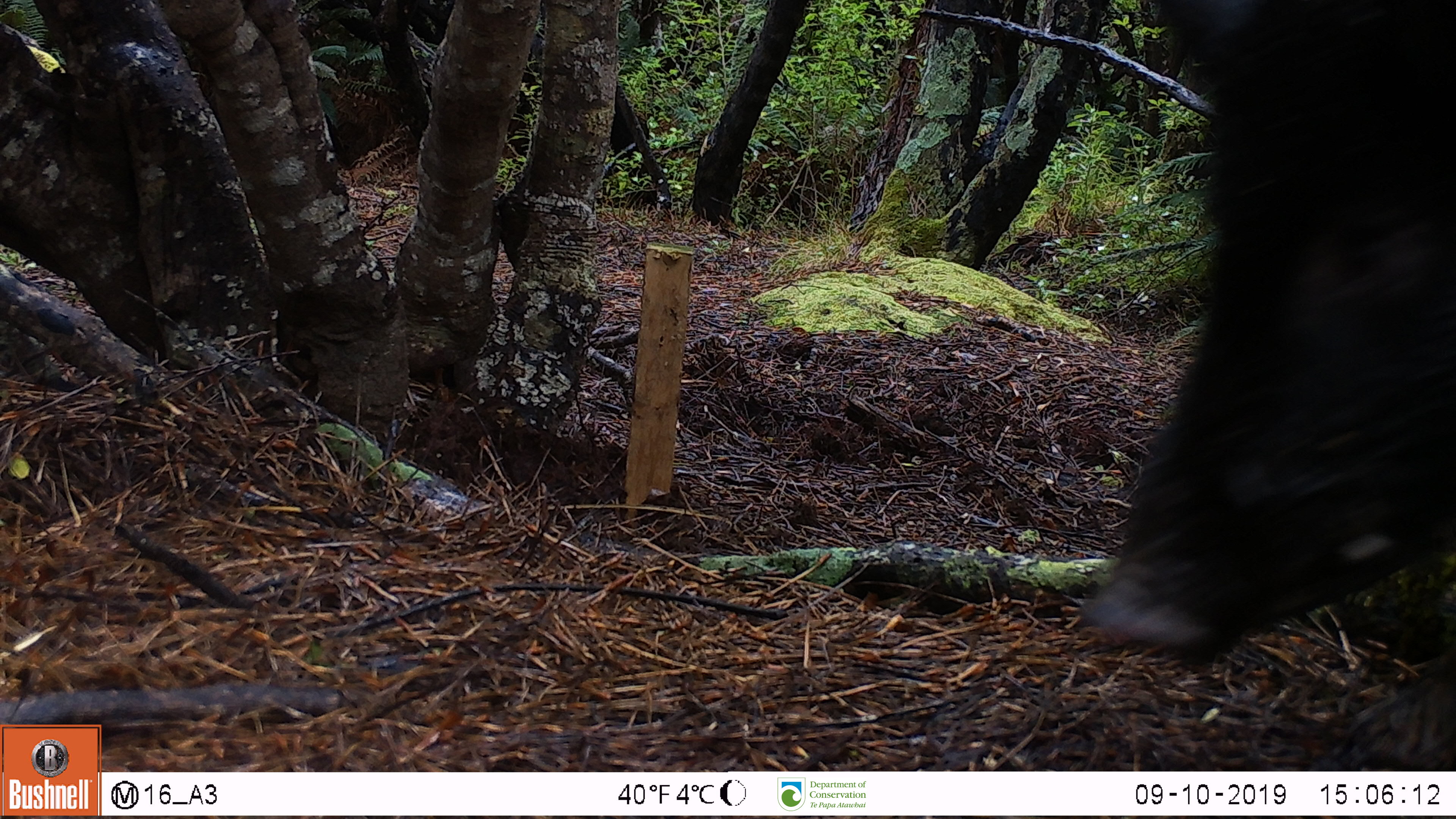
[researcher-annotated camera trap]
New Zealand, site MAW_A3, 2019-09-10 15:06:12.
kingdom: Animalia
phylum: Chordata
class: Mammalia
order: Artiodactyla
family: Suidae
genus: Sus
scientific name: Sus scrofa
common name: pig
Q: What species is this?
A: Pig (Sus scrofa).